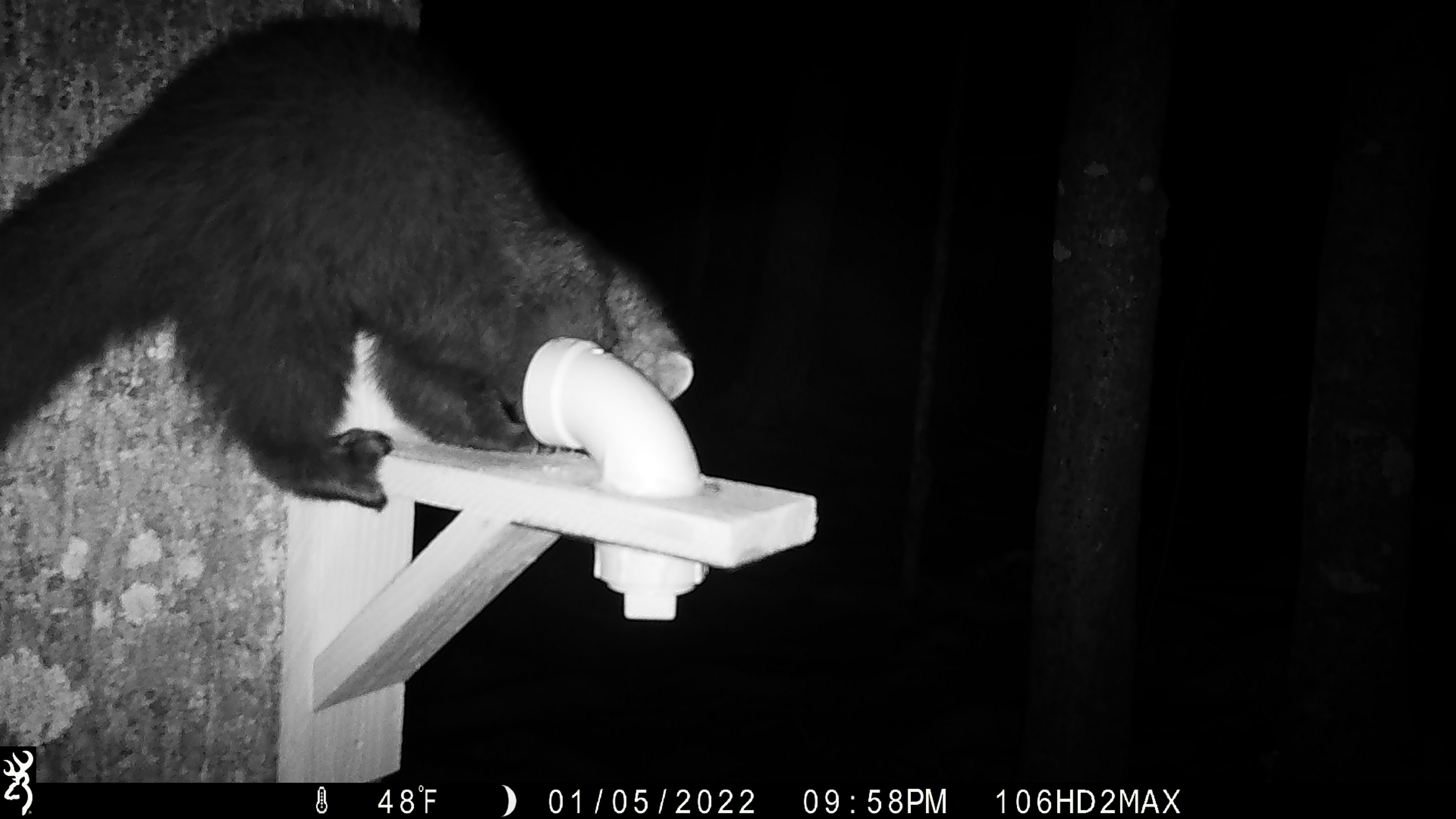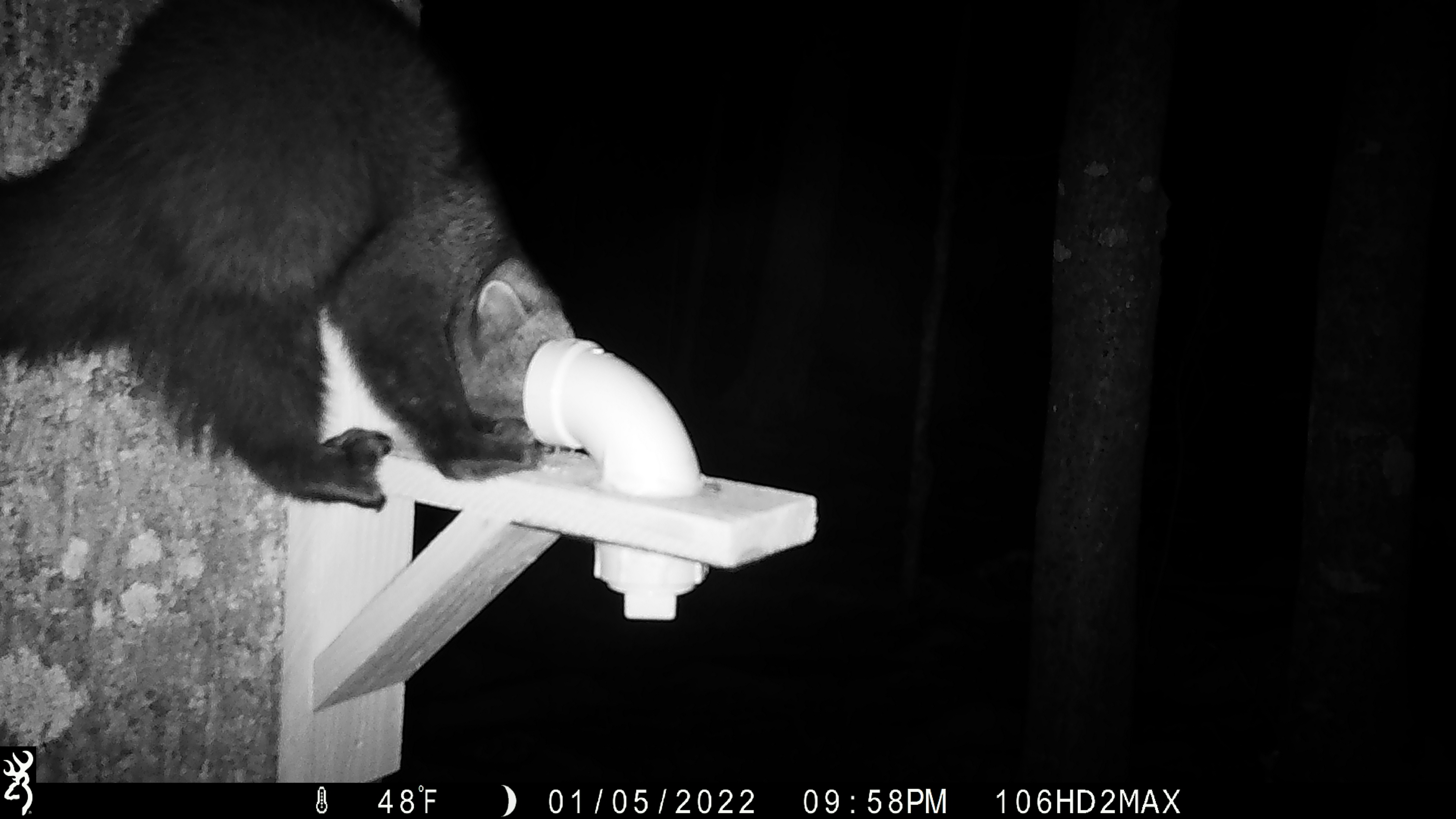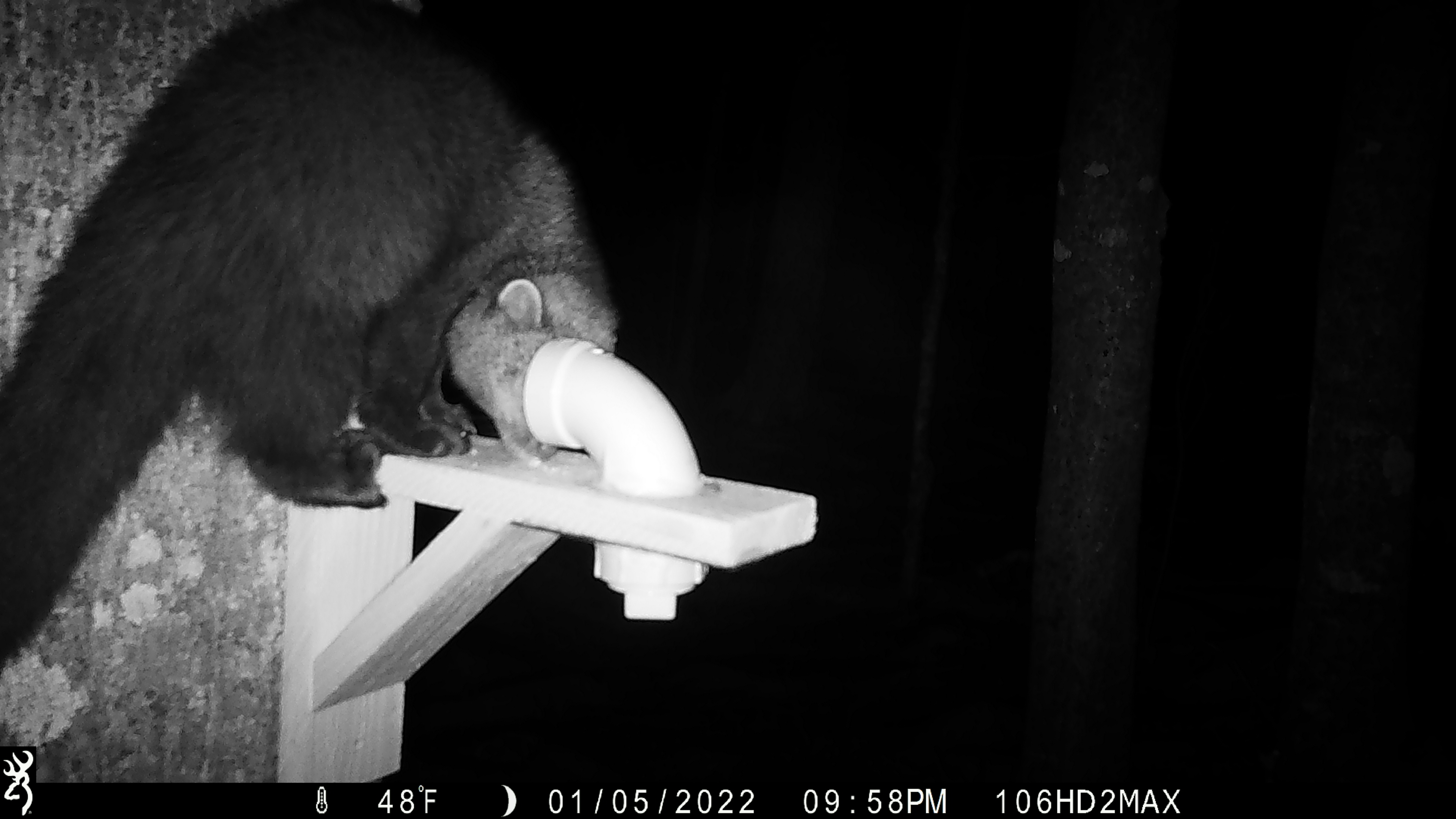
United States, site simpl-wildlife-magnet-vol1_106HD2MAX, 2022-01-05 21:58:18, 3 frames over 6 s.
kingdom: Animalia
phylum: Chordata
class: Mammalia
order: Carnivora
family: Mustelidae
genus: Pekania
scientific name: Pekania pennanti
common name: fisher